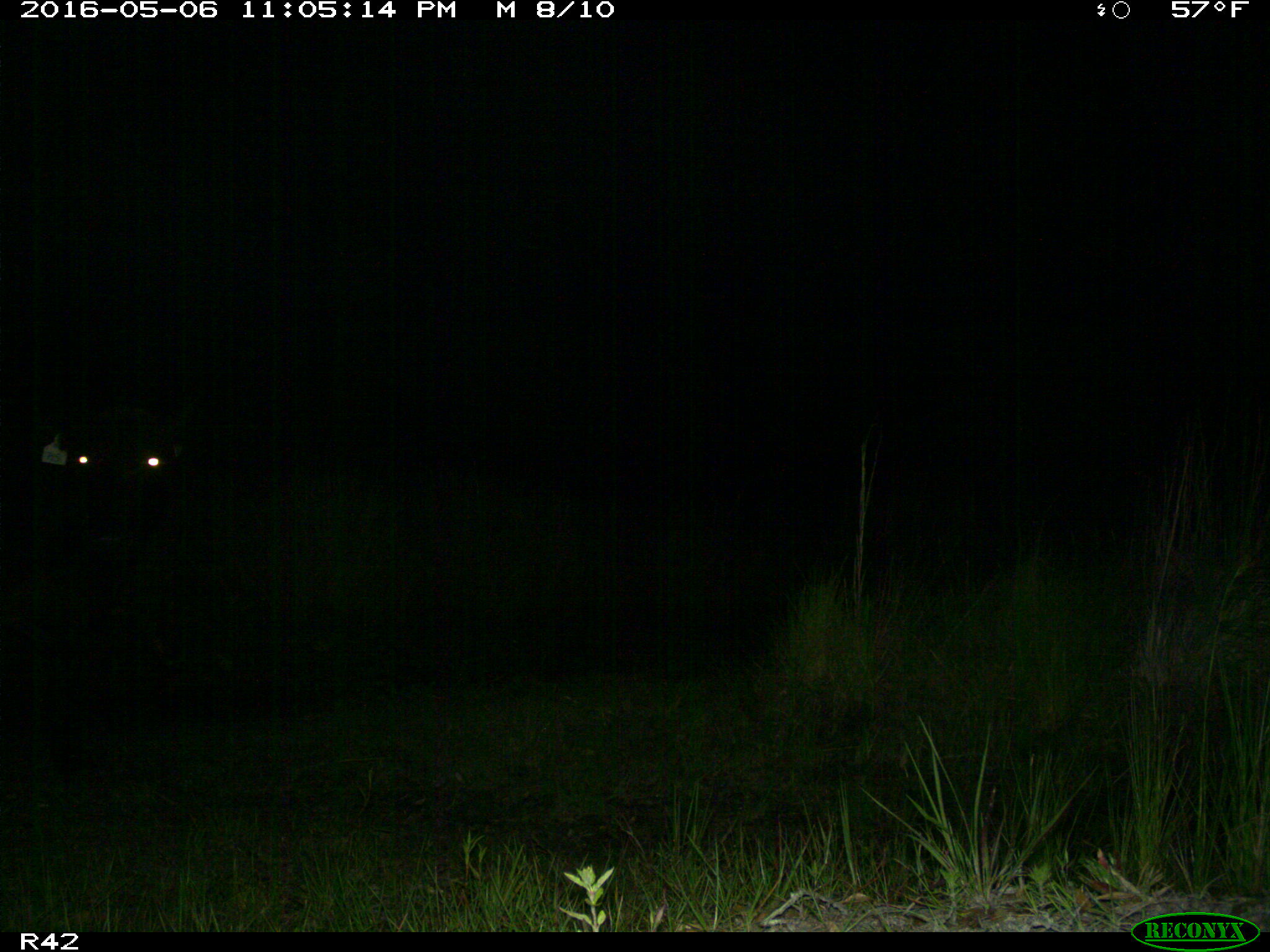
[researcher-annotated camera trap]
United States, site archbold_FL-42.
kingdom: Animalia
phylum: Chordata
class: Mammalia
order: Artiodactyla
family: Bovidae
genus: Bos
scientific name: Bos taurus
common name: domestic cow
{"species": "Bos taurus (domestic cow)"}